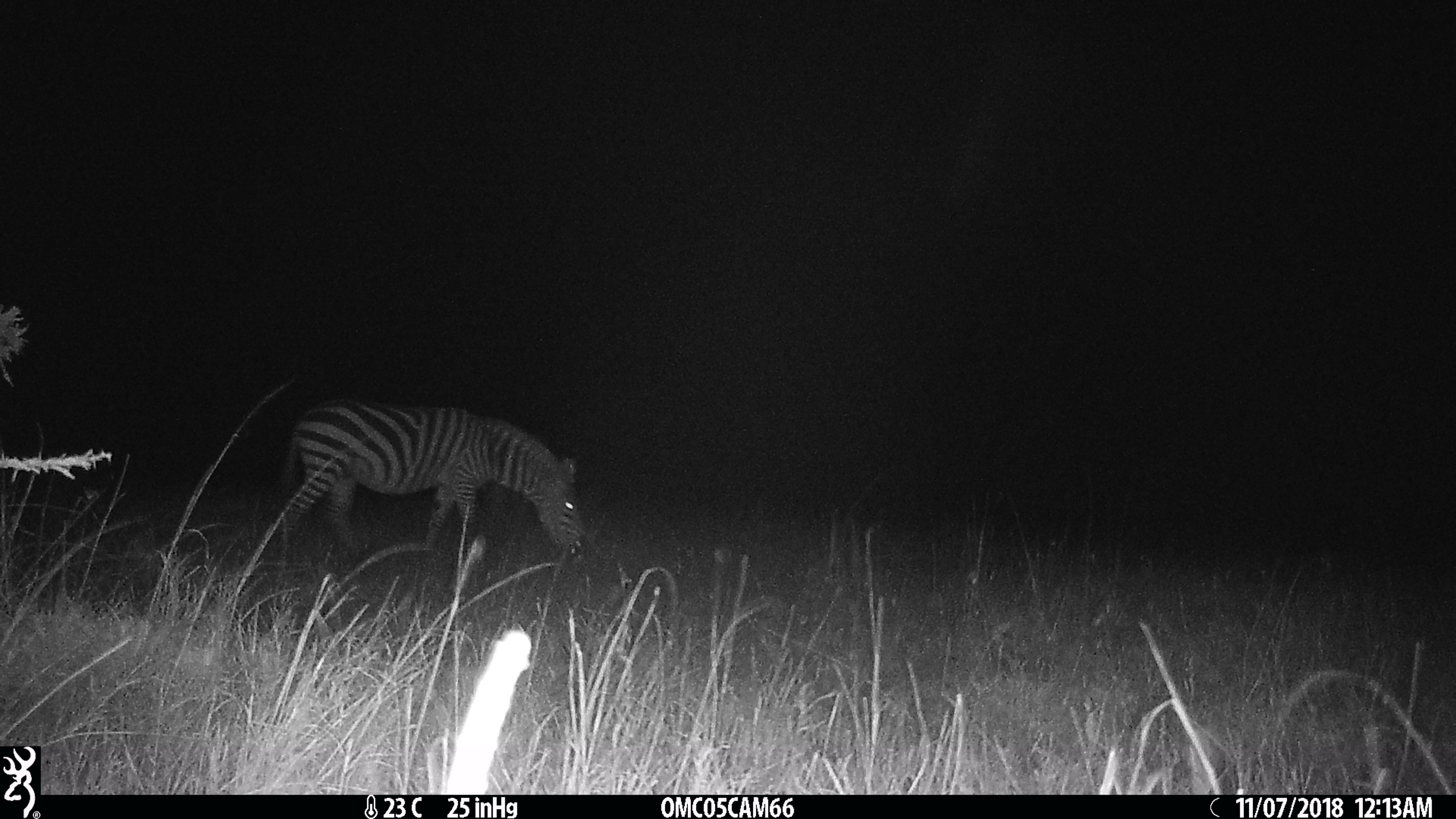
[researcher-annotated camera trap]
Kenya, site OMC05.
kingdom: Animalia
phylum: Chordata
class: Mammalia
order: Perissodactyla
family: Equidae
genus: Equus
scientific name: Equus quagga burchellii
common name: burchell's zebra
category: zebra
Zebra (burchell's zebra) (Equus quagga burchellii).